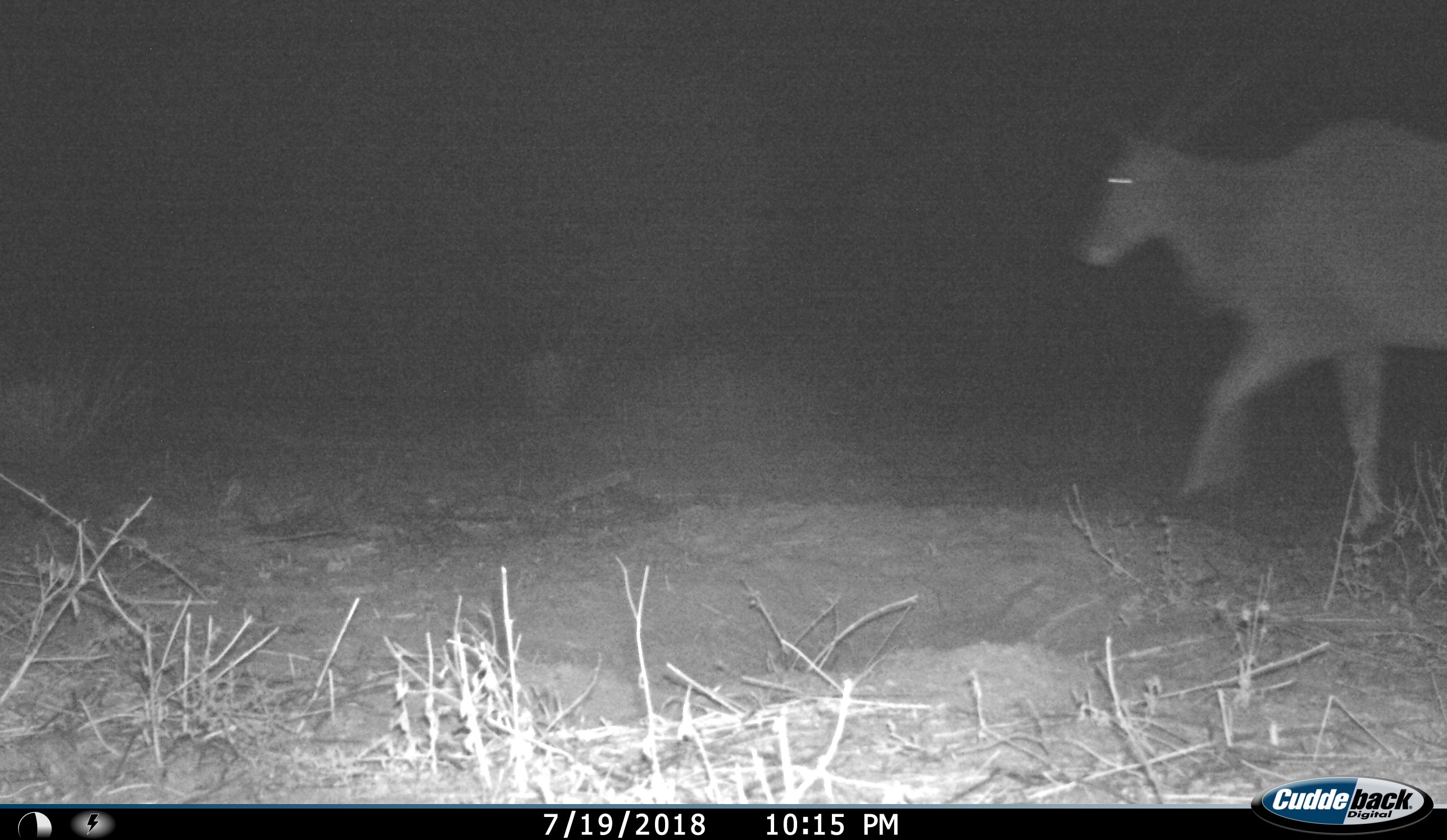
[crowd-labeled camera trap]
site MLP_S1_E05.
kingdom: Animalia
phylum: Chordata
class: Mammalia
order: Artiodactyla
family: Bovidae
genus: Tragelaphus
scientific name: Tragelaphus oryx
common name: eland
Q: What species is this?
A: Eland (Tragelaphus oryx).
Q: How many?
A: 1.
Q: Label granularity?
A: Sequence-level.